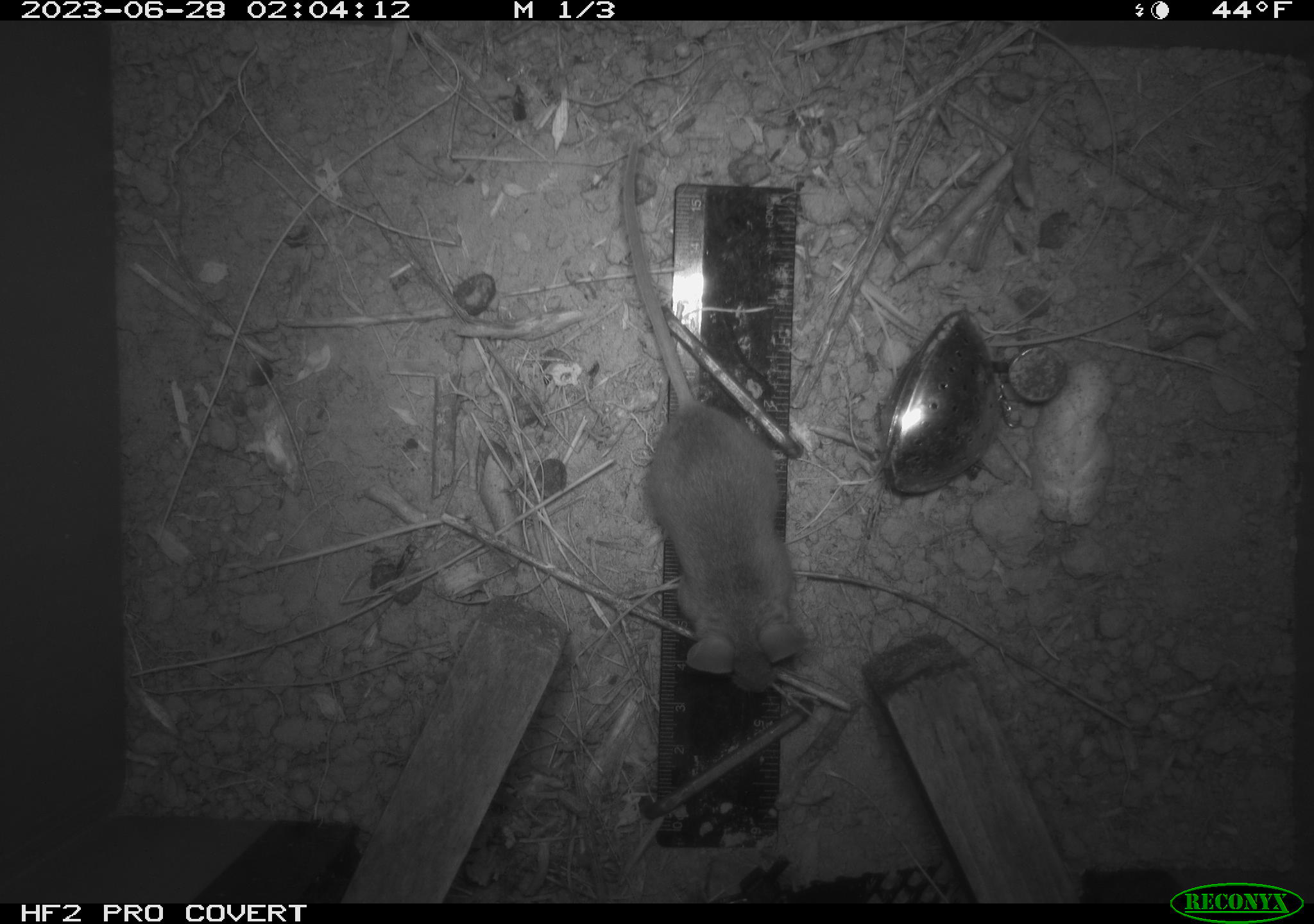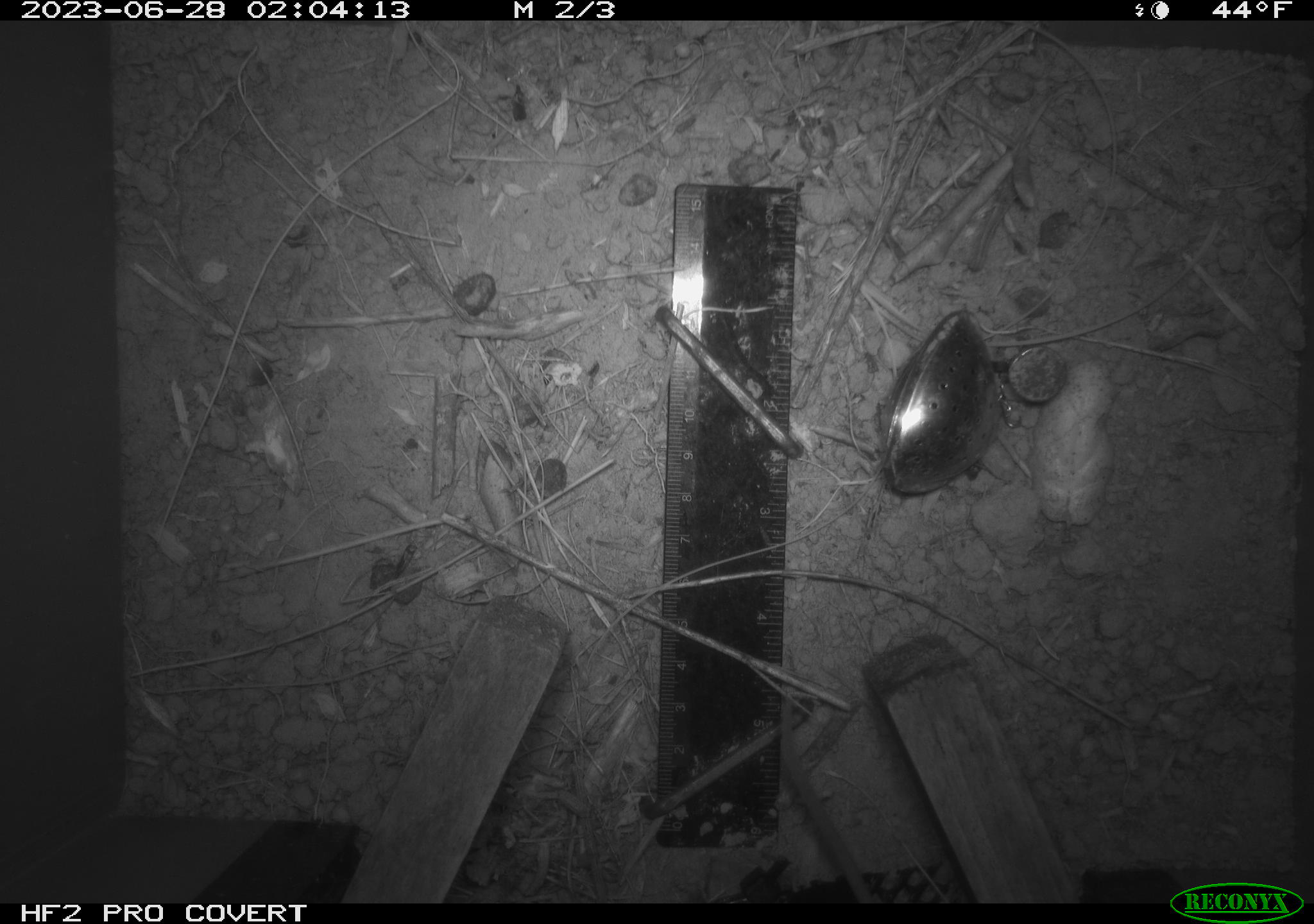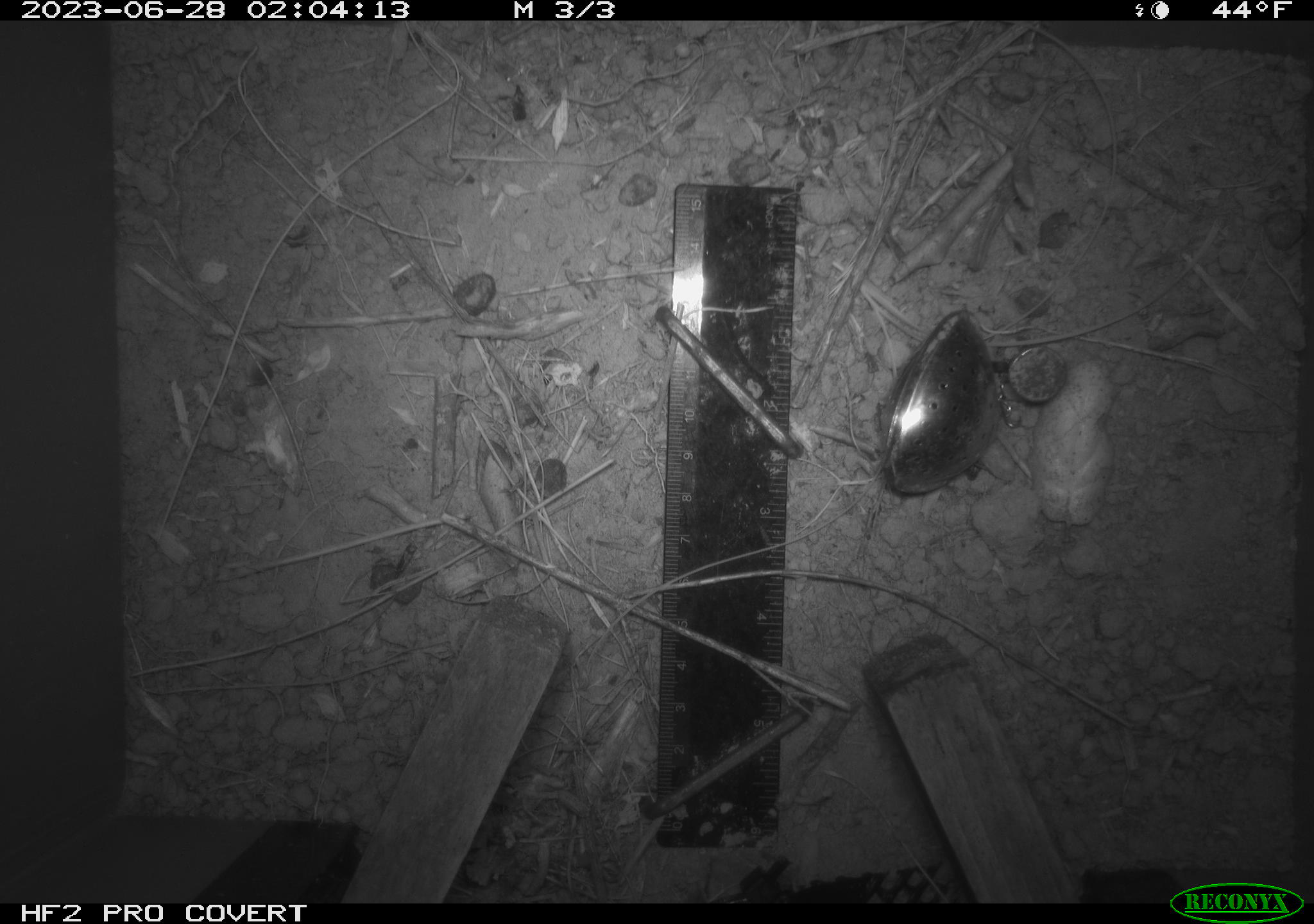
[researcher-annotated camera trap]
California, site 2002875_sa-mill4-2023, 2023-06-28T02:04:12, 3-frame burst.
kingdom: Animalia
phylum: Chordata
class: Mammalia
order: Rodentia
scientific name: Rodentia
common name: mouse species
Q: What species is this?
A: Mouse species (Rodentia).